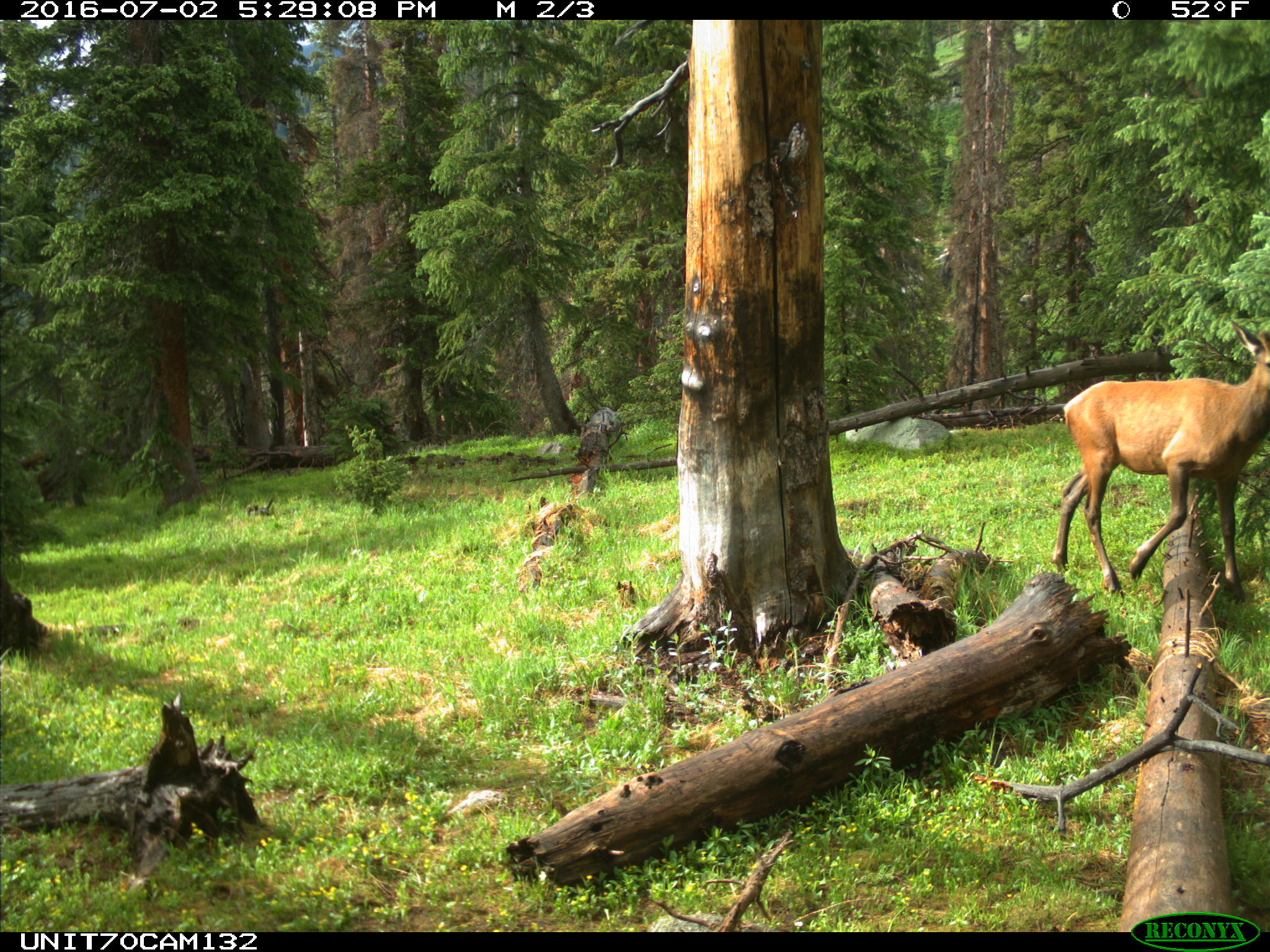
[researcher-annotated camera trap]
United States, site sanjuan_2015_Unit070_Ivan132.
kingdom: Animalia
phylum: Chordata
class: Mammalia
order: Artiodactyla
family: Cervidae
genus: Cervus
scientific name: Cervus elaphus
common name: red deer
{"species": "Cervus elaphus (red deer)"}